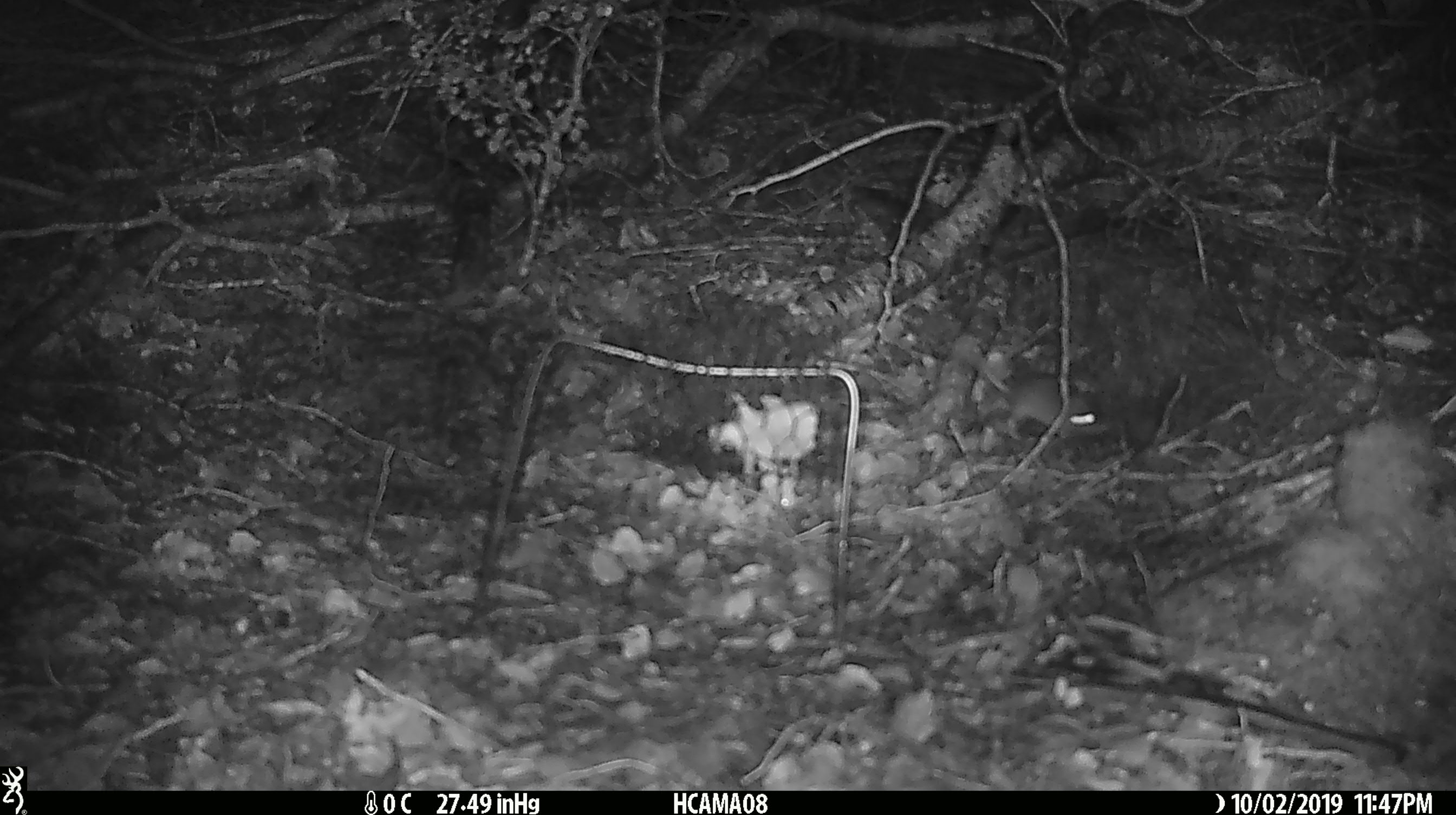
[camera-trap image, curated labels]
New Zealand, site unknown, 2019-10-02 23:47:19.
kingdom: Animalia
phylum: Chordata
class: Mammalia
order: Rodentia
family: Muridae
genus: Mus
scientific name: Mus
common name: mouse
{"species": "mouse (Mus)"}